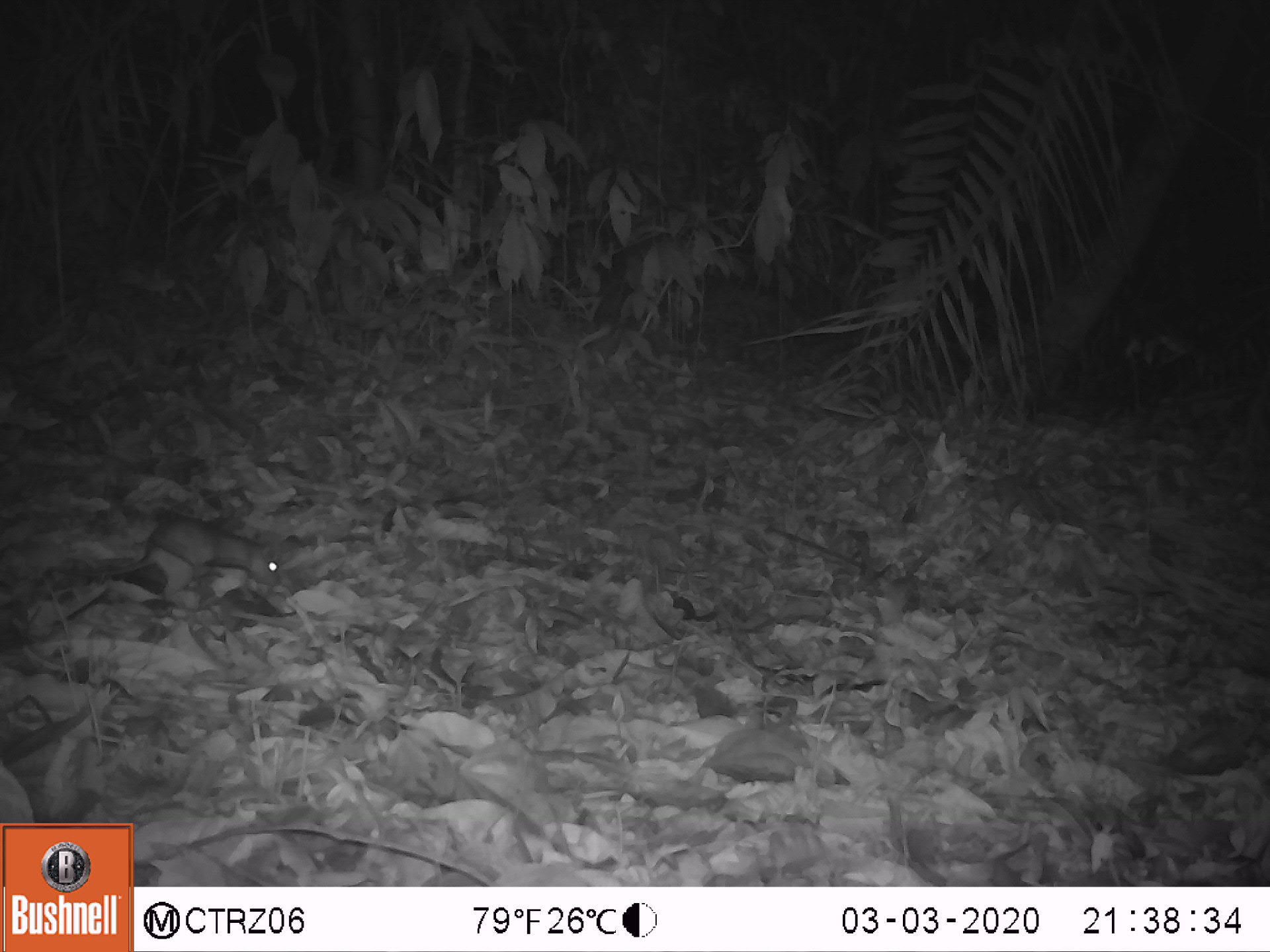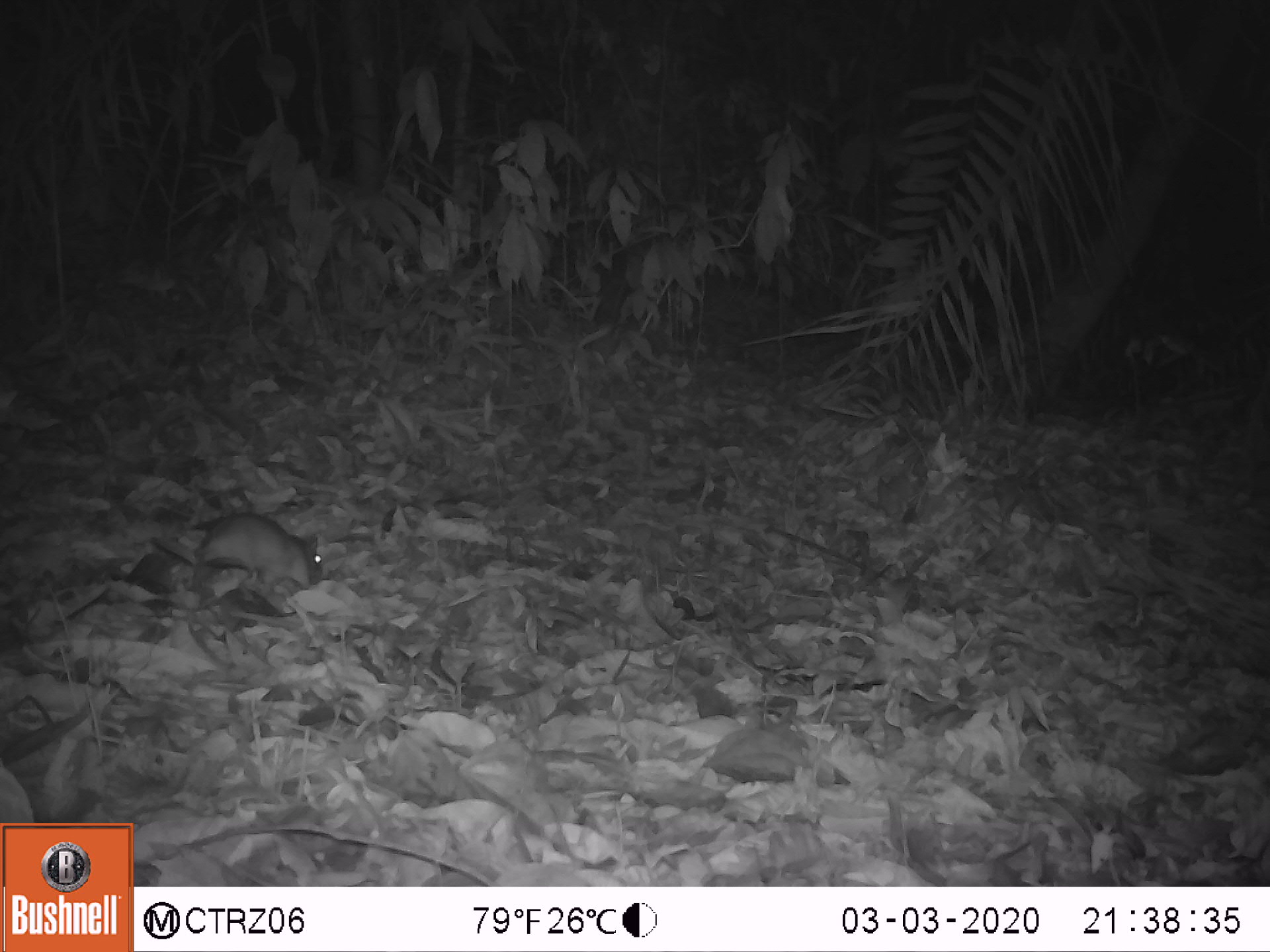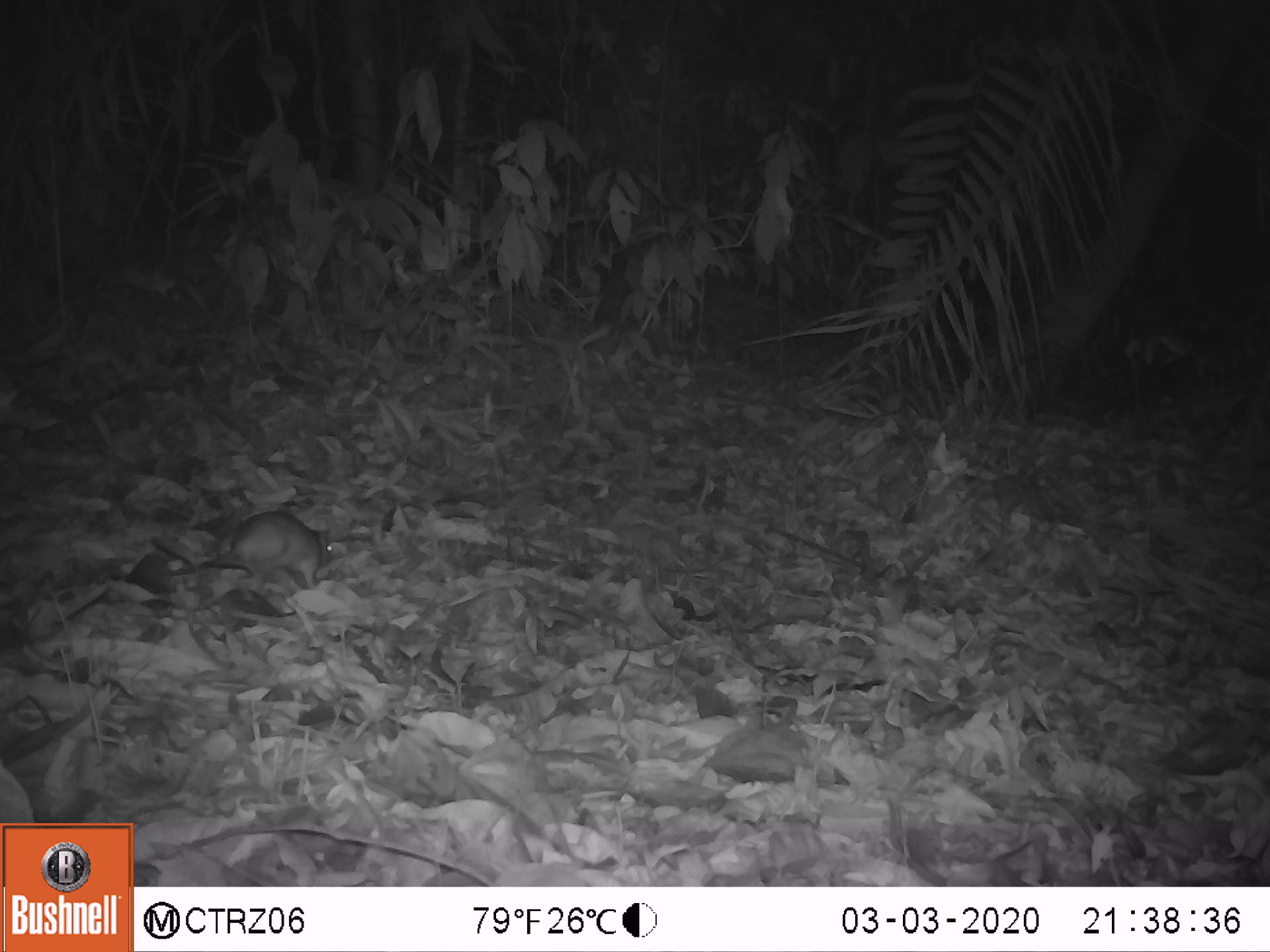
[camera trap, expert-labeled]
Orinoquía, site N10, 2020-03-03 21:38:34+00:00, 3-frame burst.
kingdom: Animalia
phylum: Chordata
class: Mammalia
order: Rodentia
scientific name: Rodentia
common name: rodent